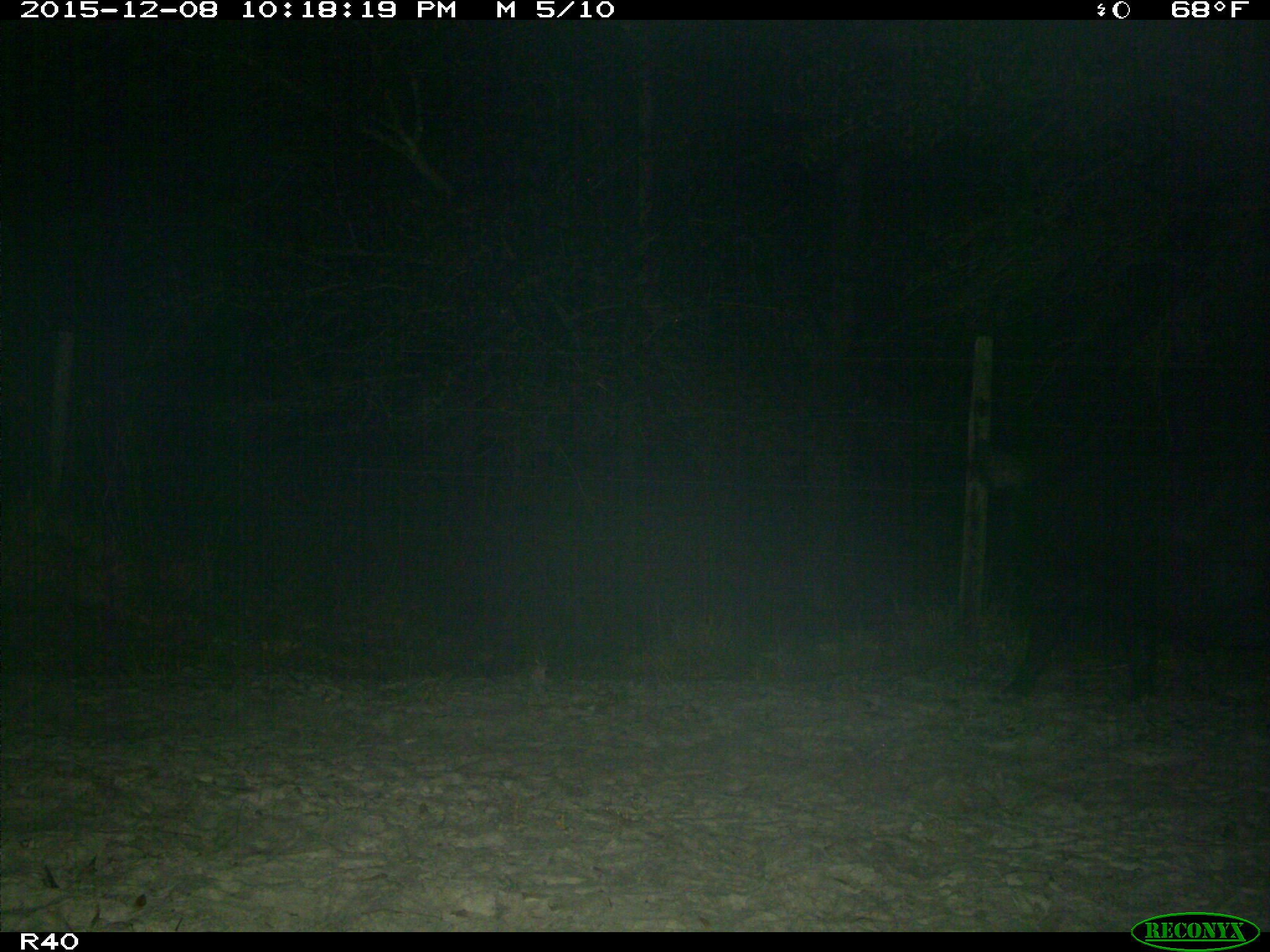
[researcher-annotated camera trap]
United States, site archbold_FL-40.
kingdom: Animalia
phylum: Chordata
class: Mammalia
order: Artiodactyla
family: Suidae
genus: Sus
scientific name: Sus scrofa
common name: wild boar